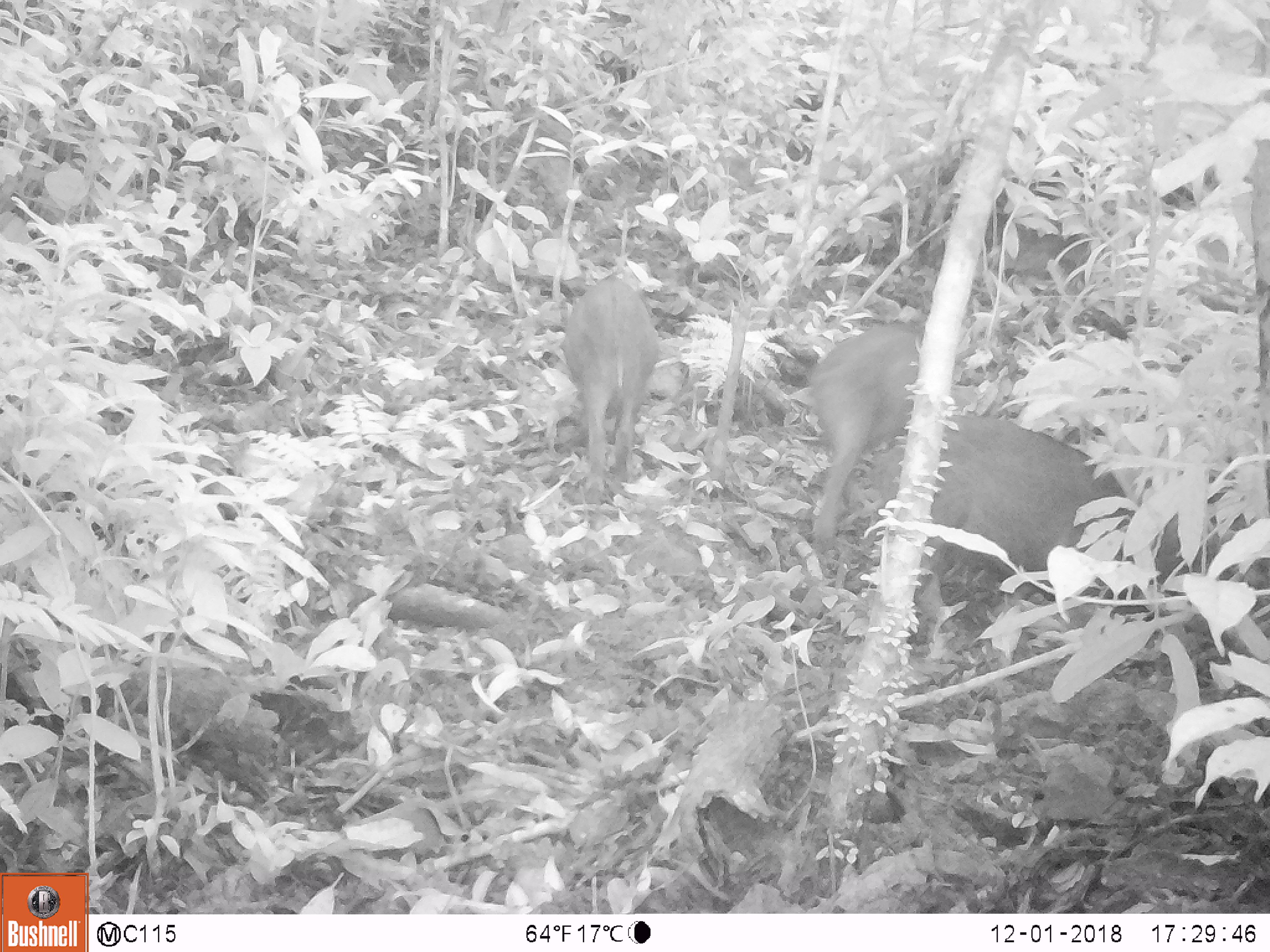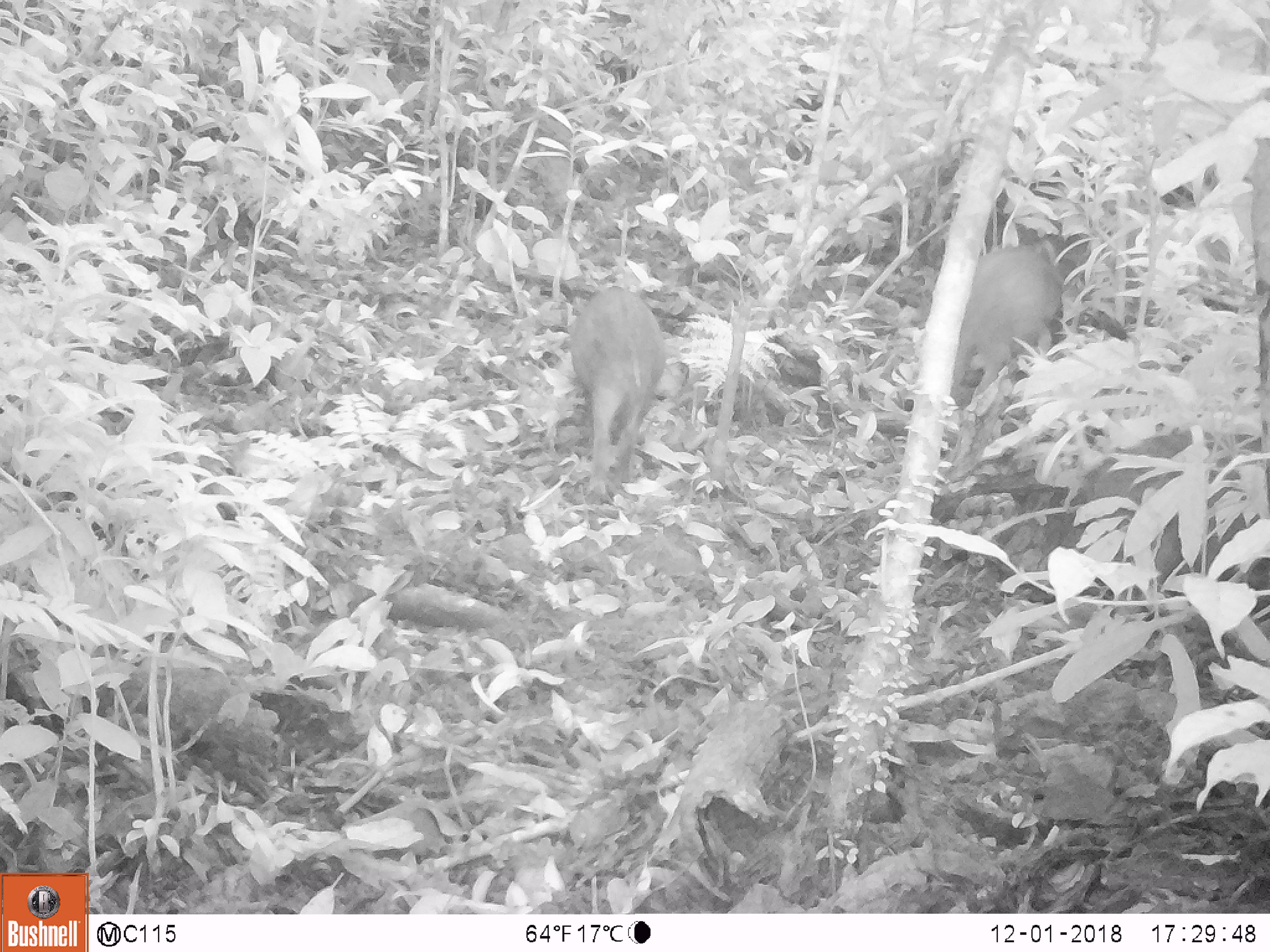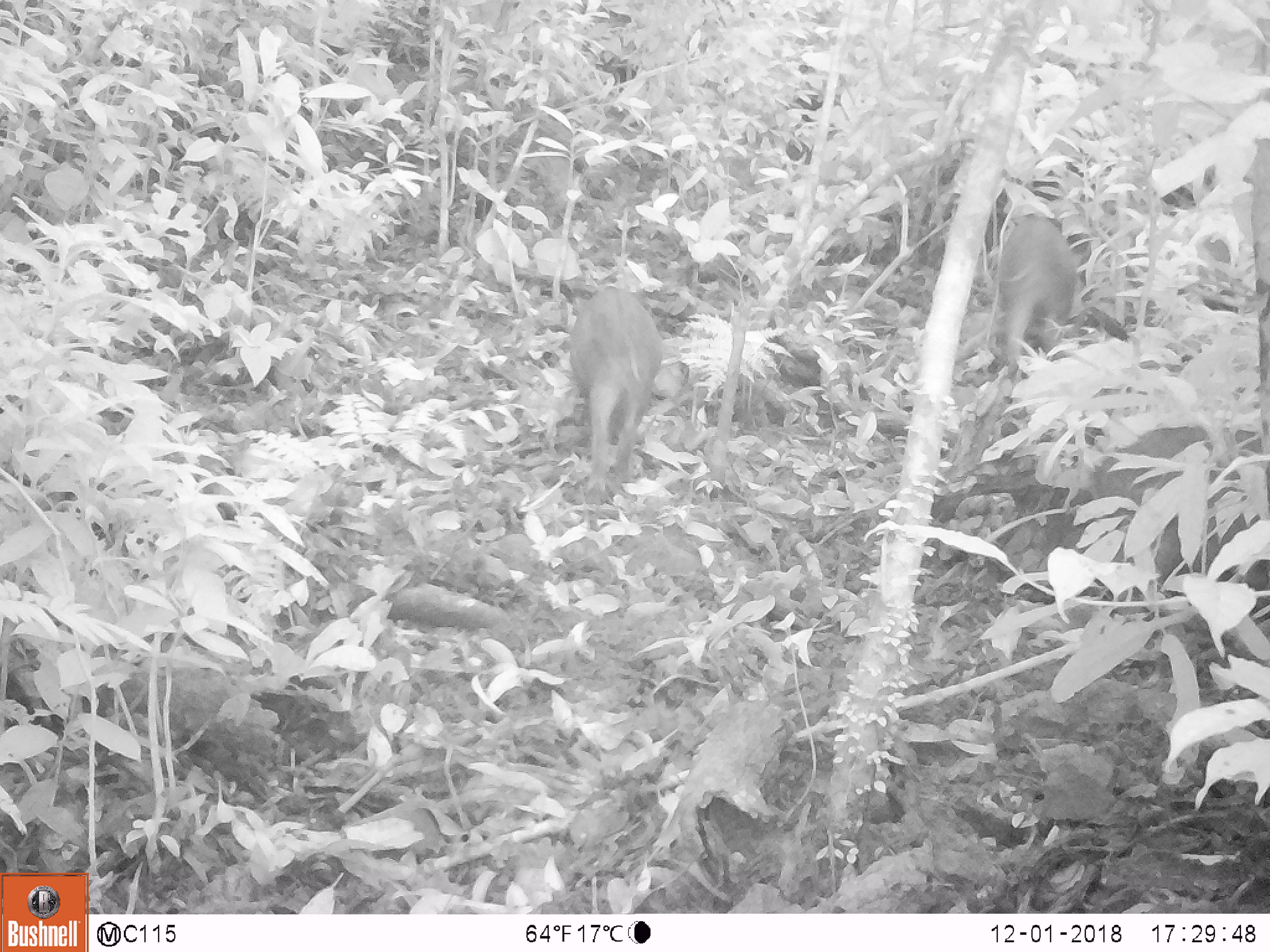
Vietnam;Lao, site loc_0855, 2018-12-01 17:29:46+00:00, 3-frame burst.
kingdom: Animalia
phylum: Chordata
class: Mammalia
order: Artiodactyla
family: Suidae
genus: Sus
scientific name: Sus scrofa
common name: eurasian wild pig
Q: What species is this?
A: Eurasian wild pig (Sus scrofa).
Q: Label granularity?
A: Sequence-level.